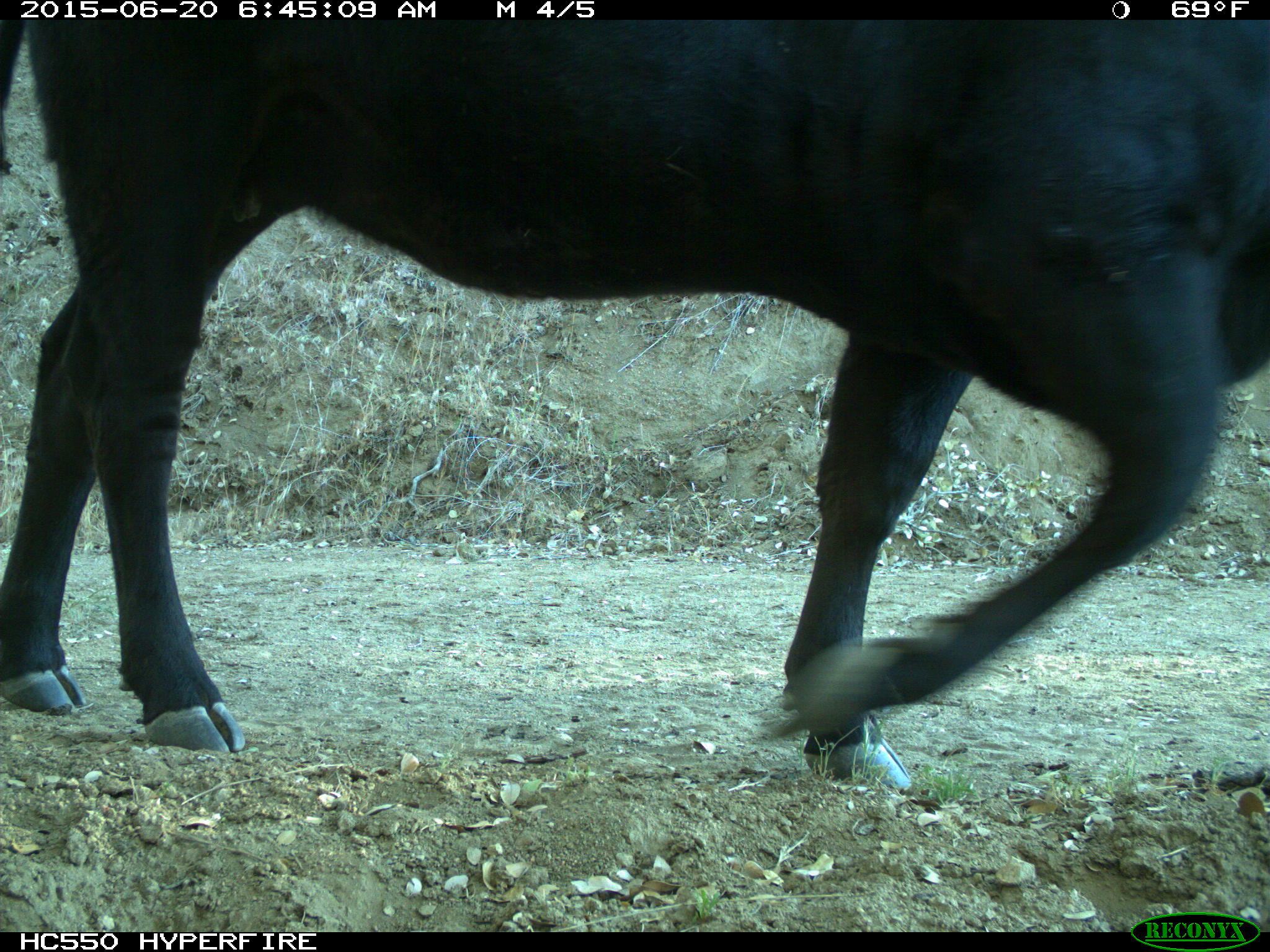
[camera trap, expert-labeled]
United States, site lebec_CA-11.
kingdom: Animalia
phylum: Chordata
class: Mammalia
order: Artiodactyla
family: Bovidae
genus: Bos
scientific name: Bos taurus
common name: domestic cow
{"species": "Bos taurus (domestic cow)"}